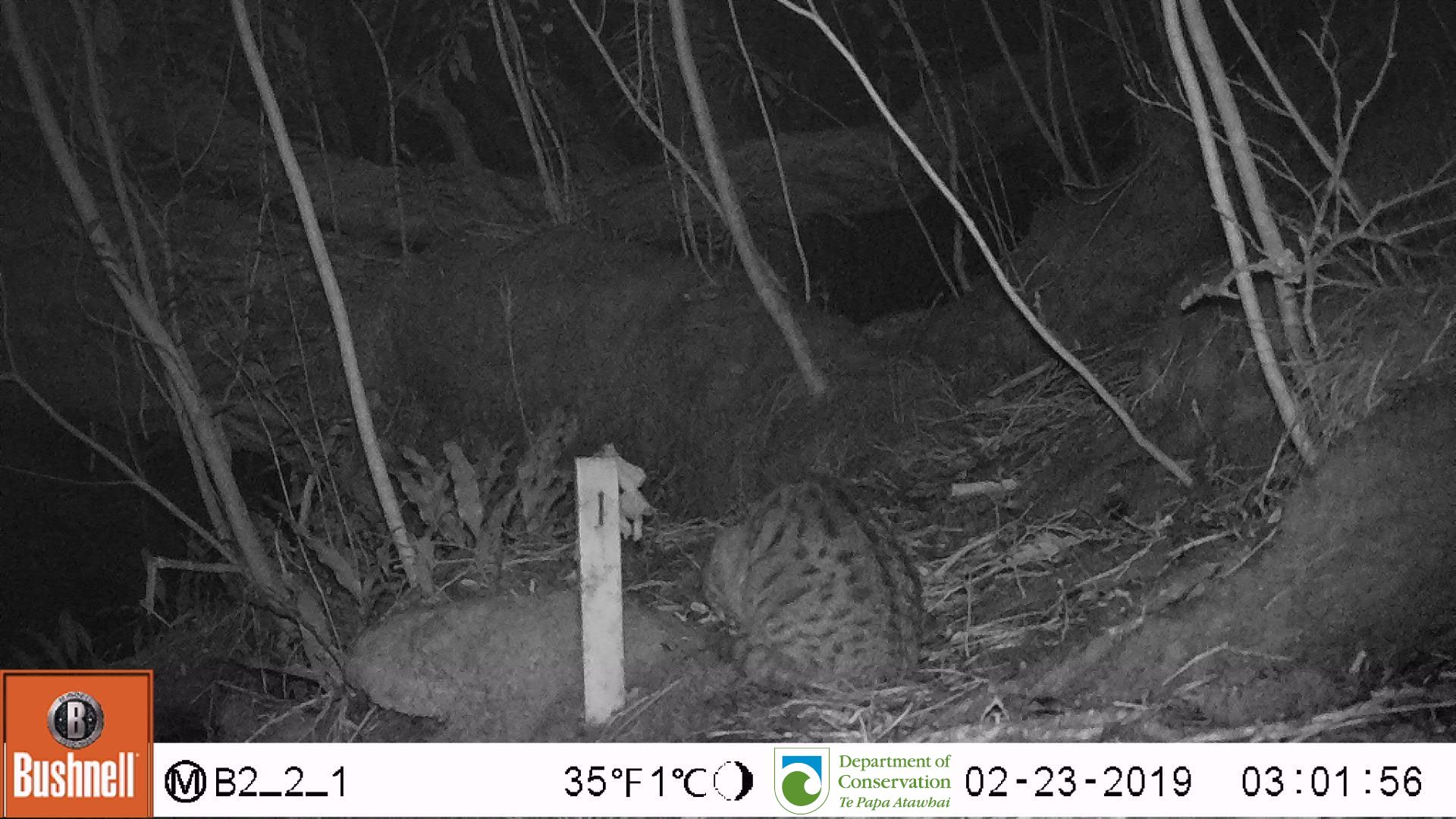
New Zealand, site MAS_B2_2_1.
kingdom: Animalia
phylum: Chordata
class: Mammalia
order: Carnivora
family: Felidae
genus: Felis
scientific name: Felis catus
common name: domestic cat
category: cat